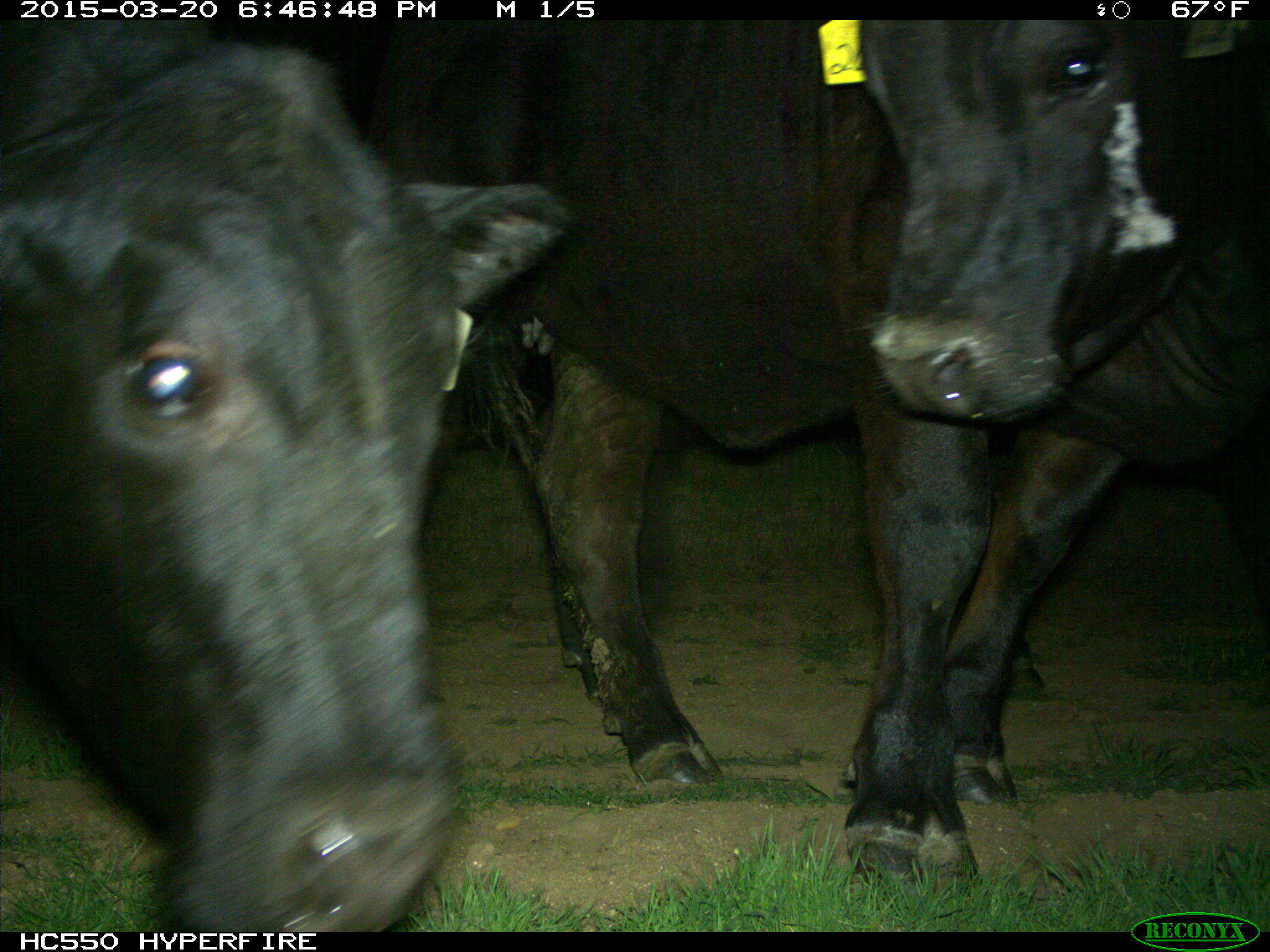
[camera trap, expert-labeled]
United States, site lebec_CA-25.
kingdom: Animalia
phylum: Chordata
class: Mammalia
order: Artiodactyla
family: Bovidae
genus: Bos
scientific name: Bos taurus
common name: domestic cow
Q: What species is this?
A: Bos taurus (domestic cow).